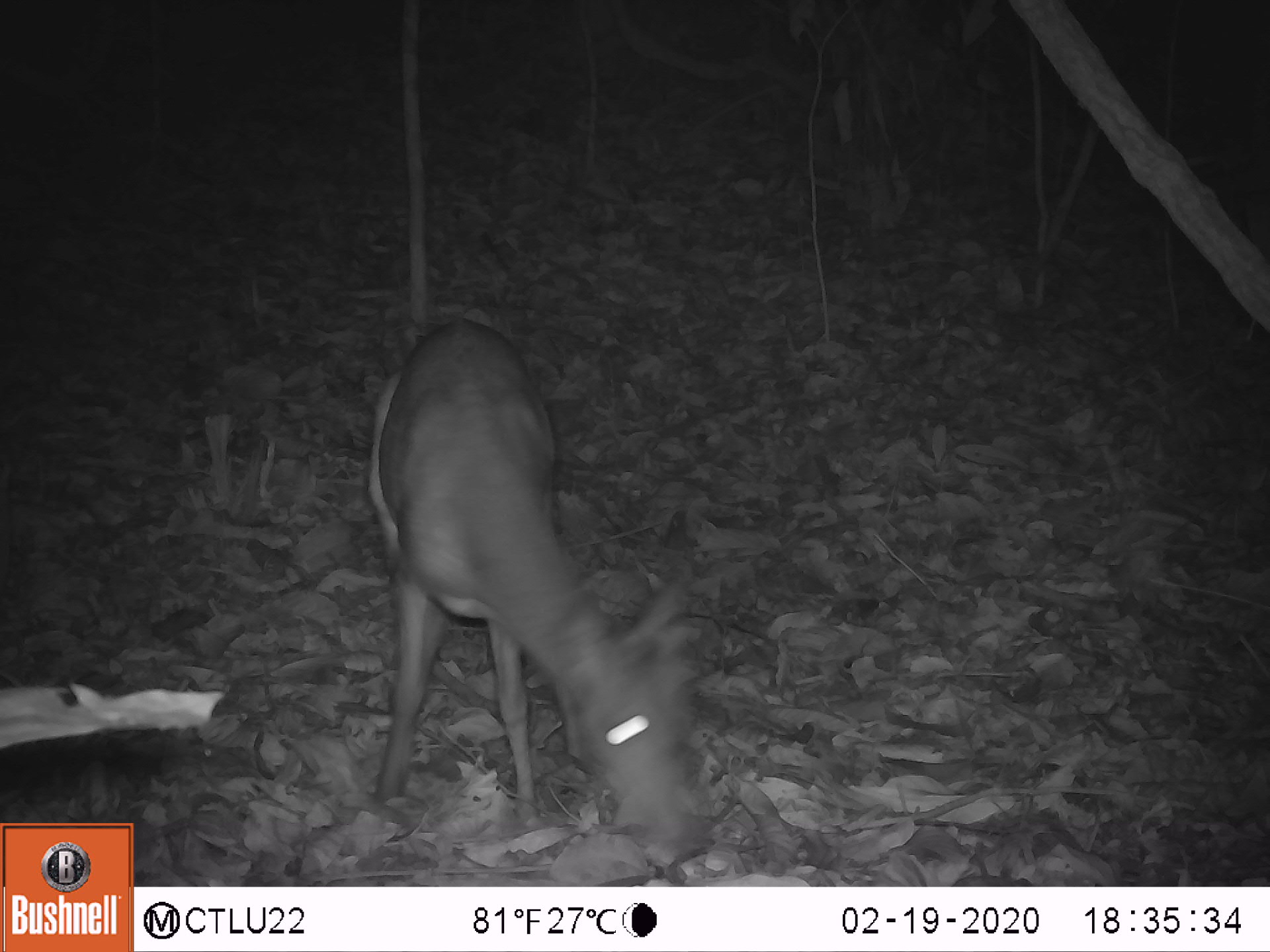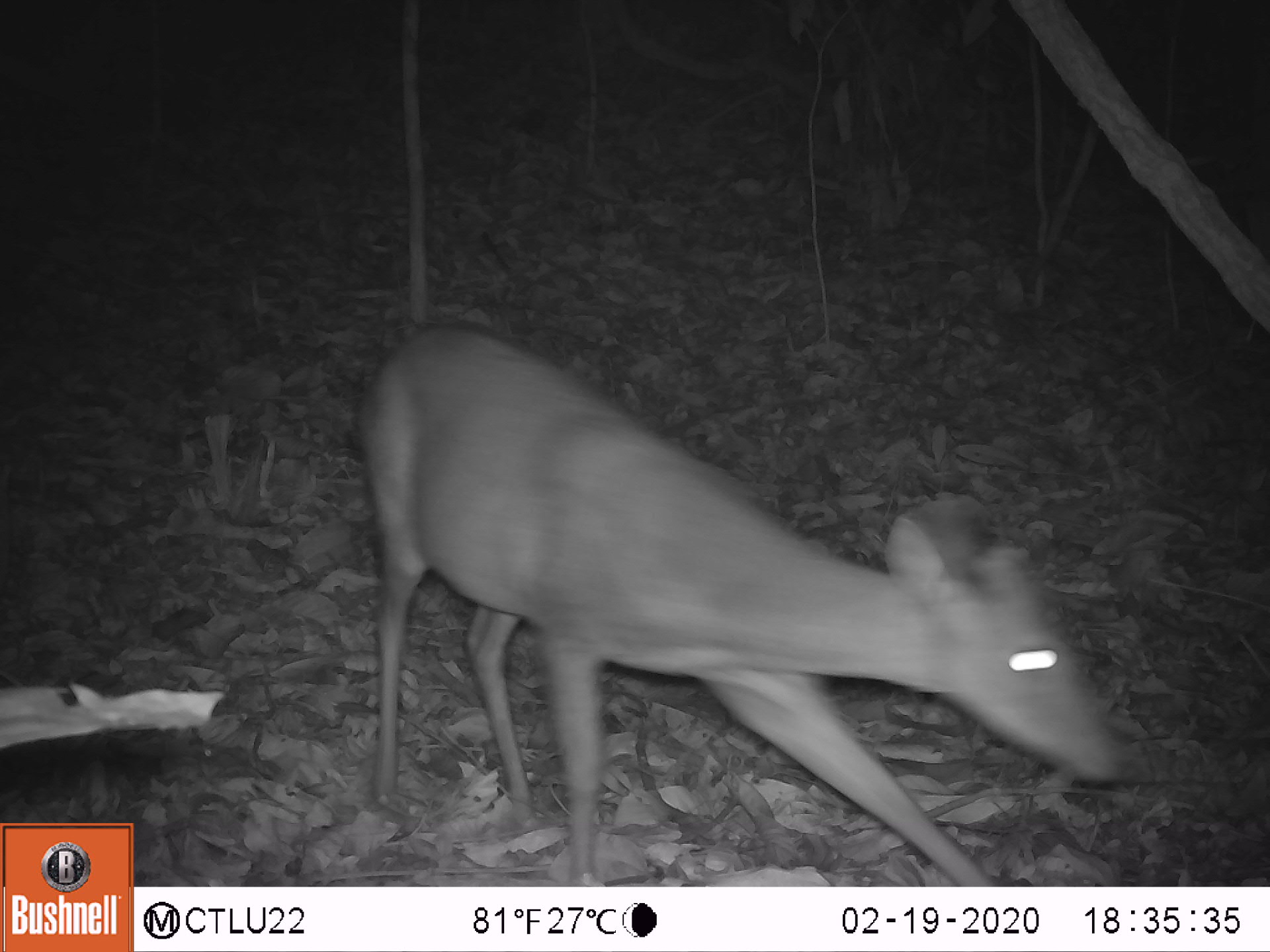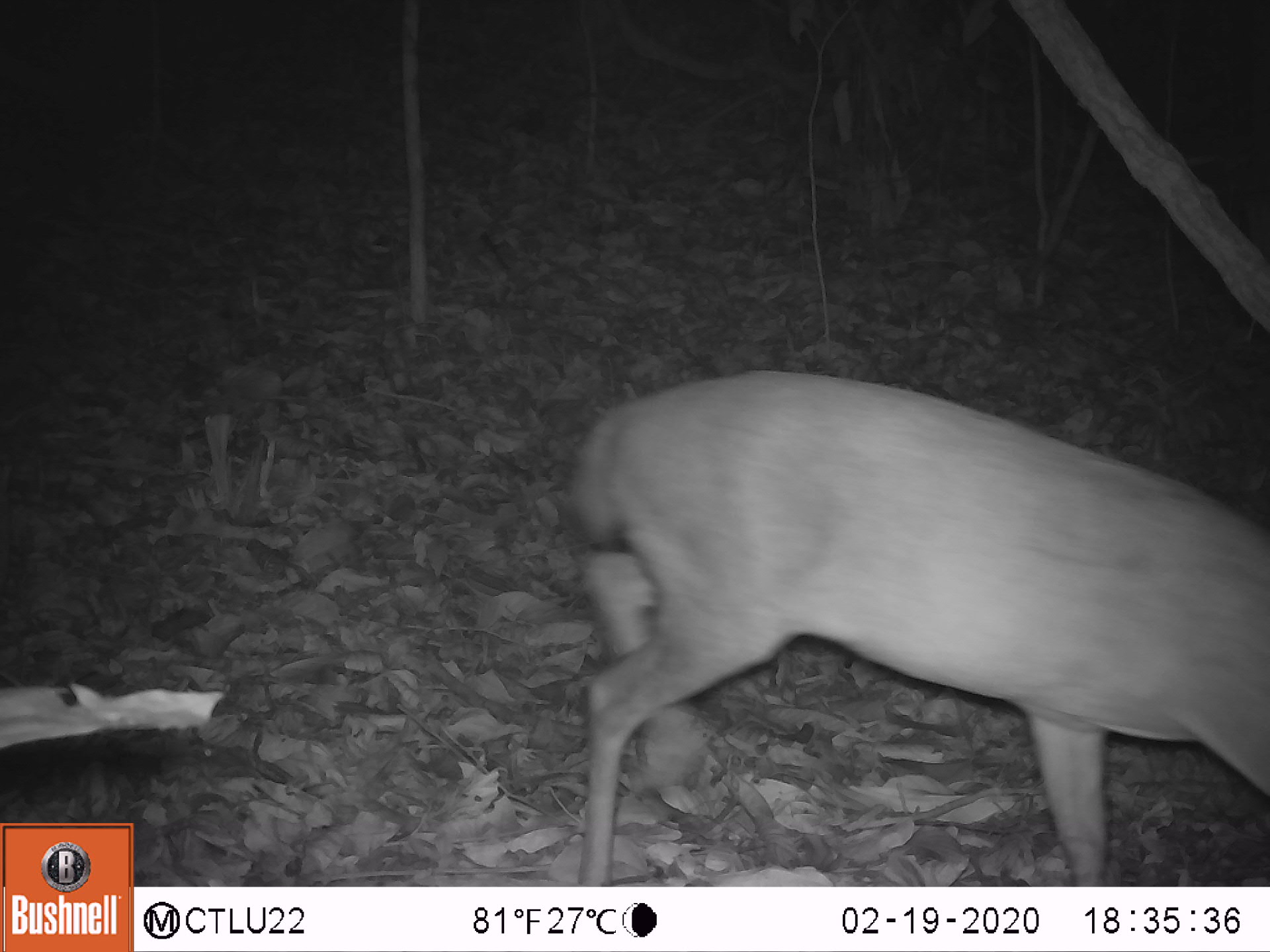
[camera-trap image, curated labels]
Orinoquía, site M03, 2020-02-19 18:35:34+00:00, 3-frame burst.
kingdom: Animalia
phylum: Chordata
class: Mammalia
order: Artiodactyla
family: Cervidae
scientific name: Cervidae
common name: deer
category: unknown cervid